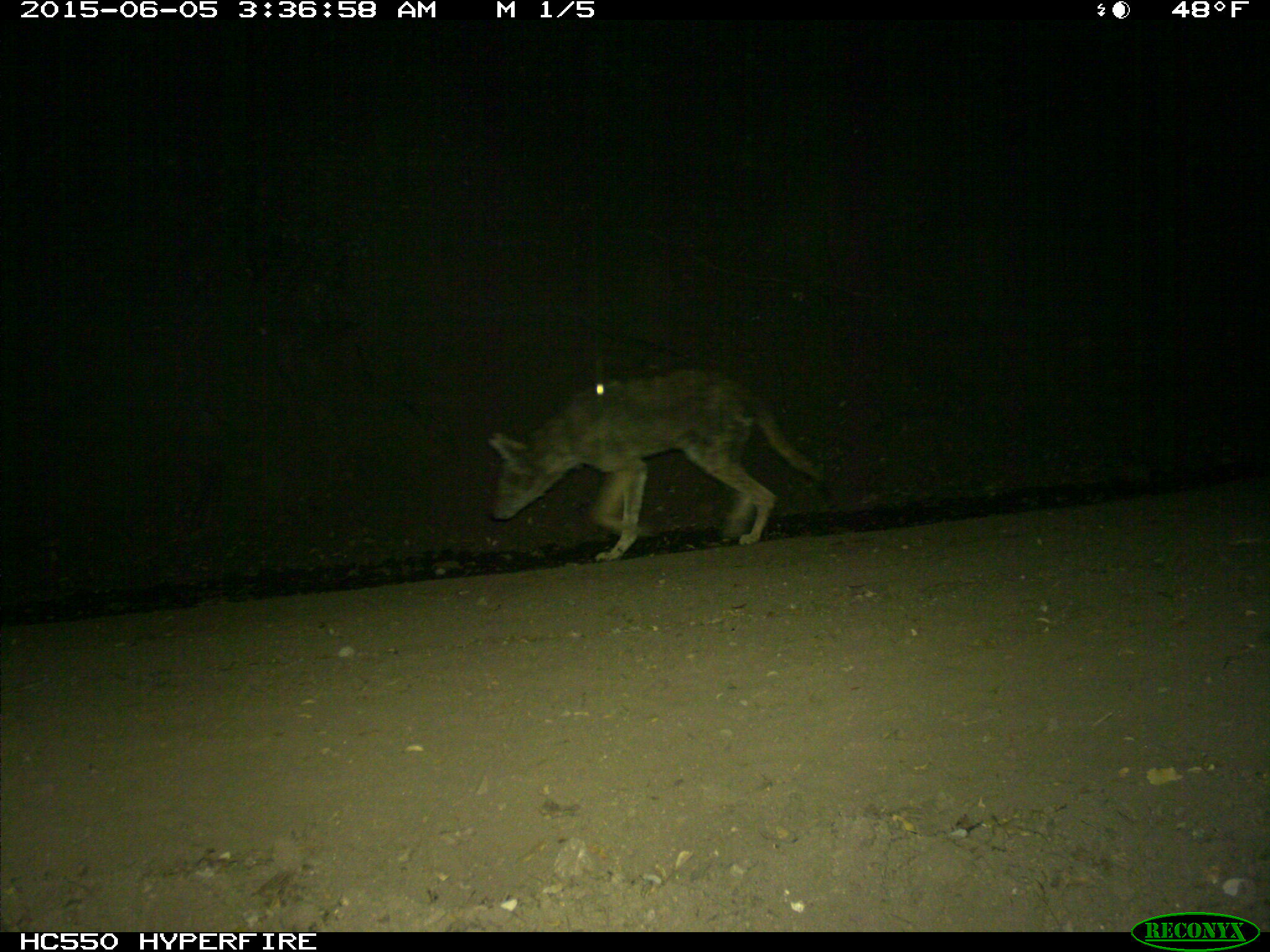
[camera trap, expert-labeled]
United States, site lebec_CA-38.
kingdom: Animalia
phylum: Chordata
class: Mammalia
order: Carnivora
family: Canidae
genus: Canis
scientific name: Canis latrans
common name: coyote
Canis latrans (coyote).